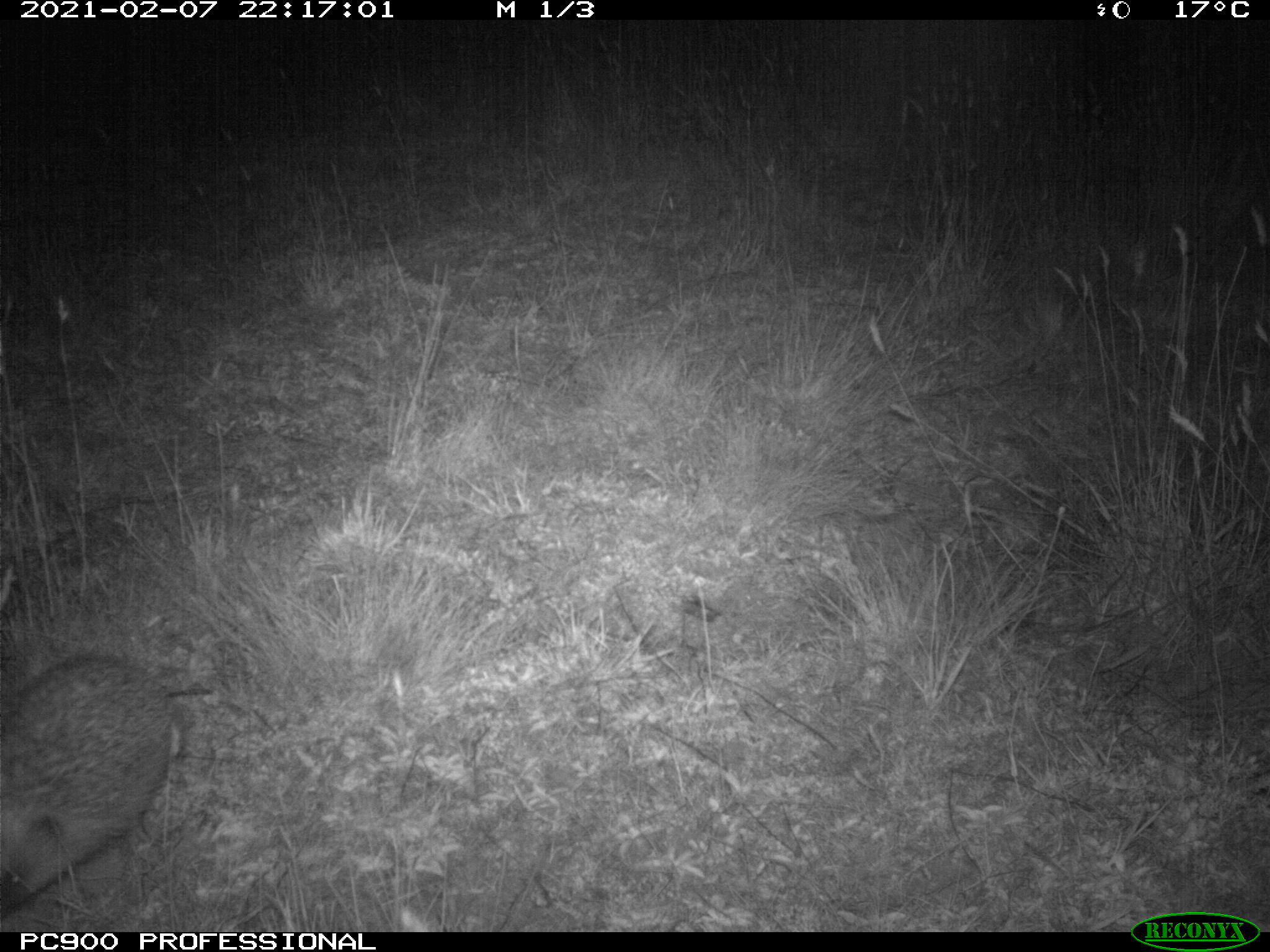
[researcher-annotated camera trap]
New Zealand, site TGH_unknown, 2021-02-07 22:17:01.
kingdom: Animalia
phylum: Chordata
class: Mammalia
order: Eulipotyphla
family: Erinaceidae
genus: Erinaceus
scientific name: Erinaceus europaeus europaeus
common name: european hedgehog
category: hedgehog